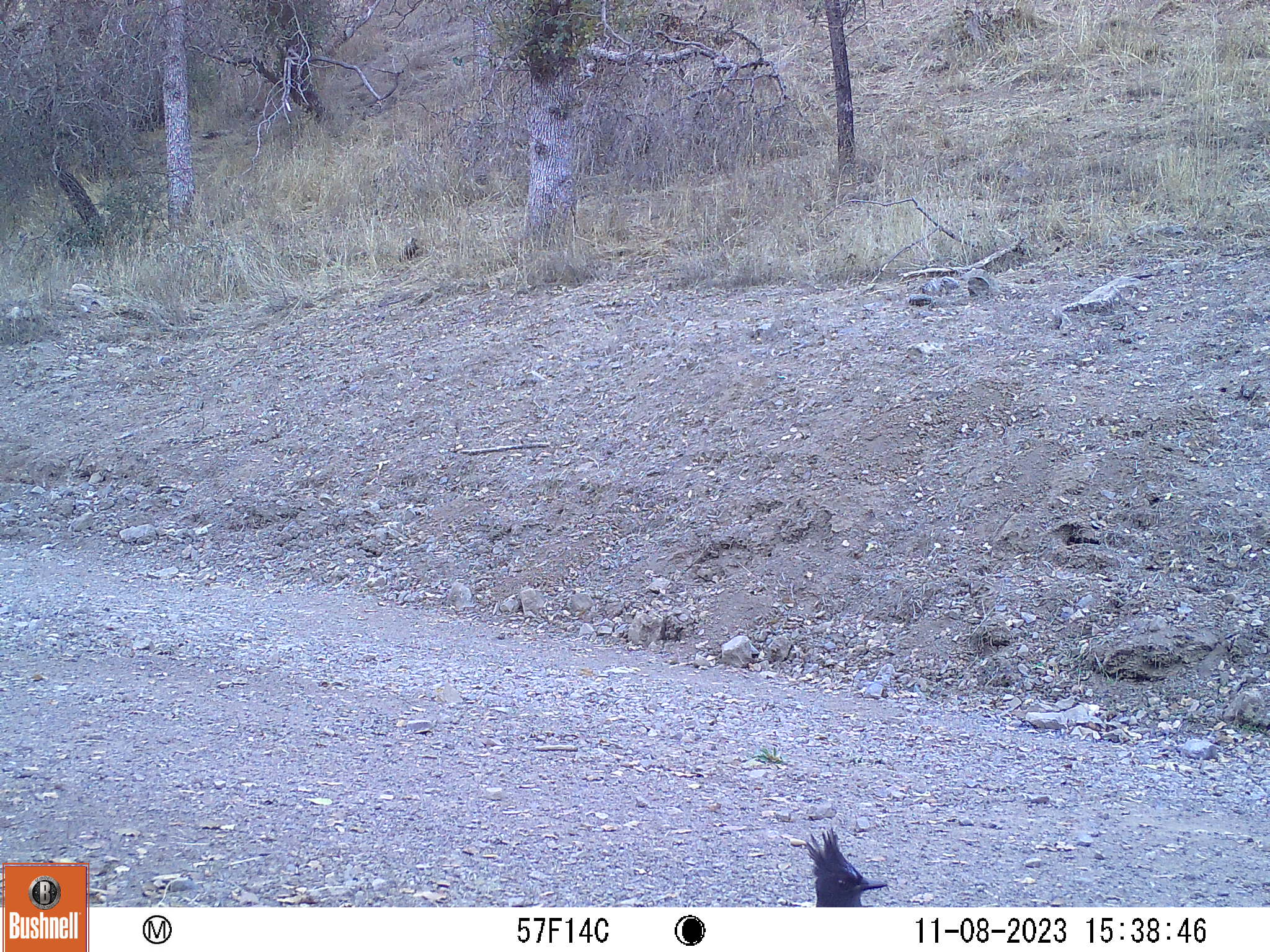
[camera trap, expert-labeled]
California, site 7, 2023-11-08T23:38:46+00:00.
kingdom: Animalia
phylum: Chordata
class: Aves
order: Passeriformes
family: Corvidae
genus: Cyanocitta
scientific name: Cyanocitta stelleri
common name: steller's jay